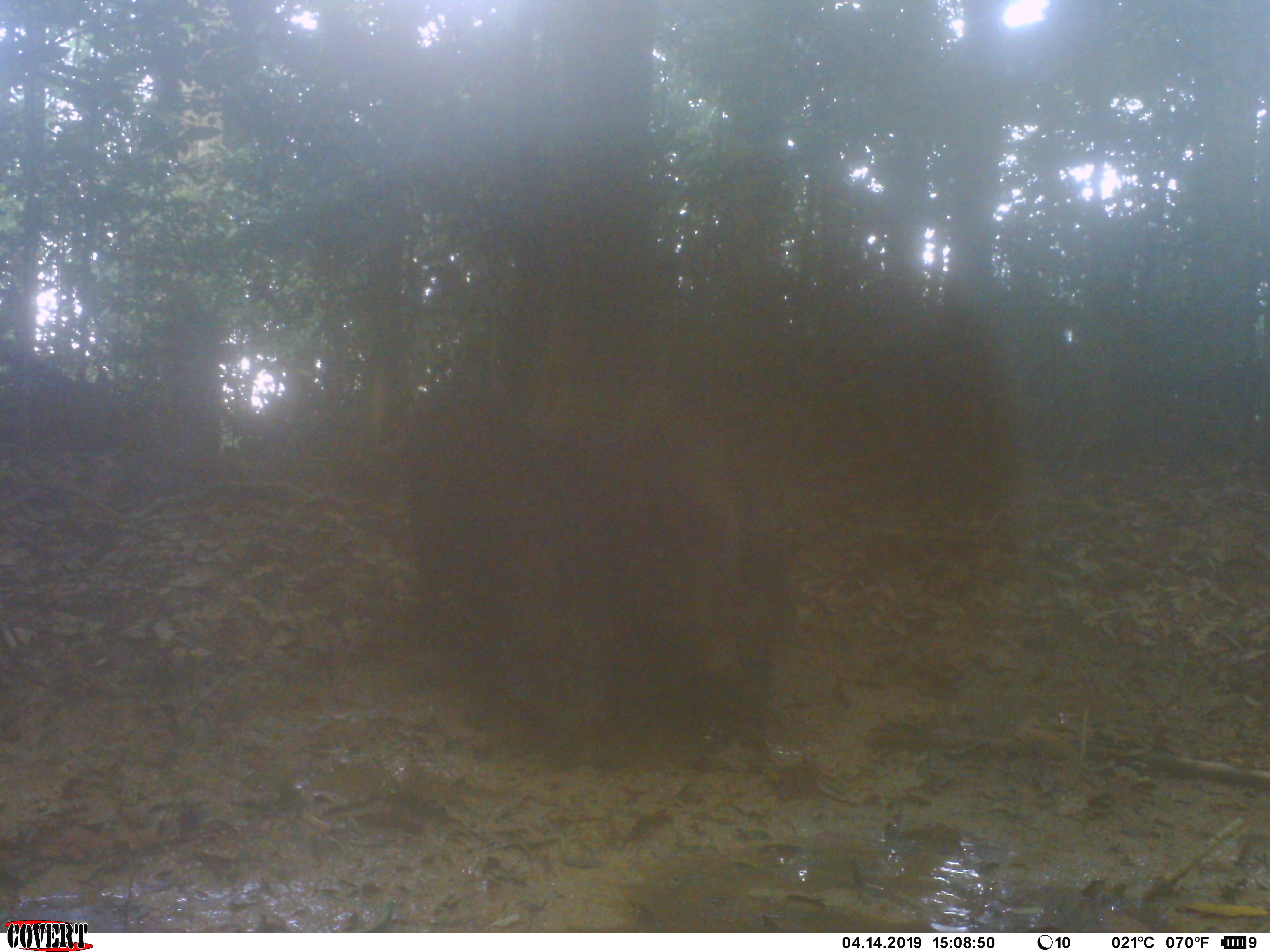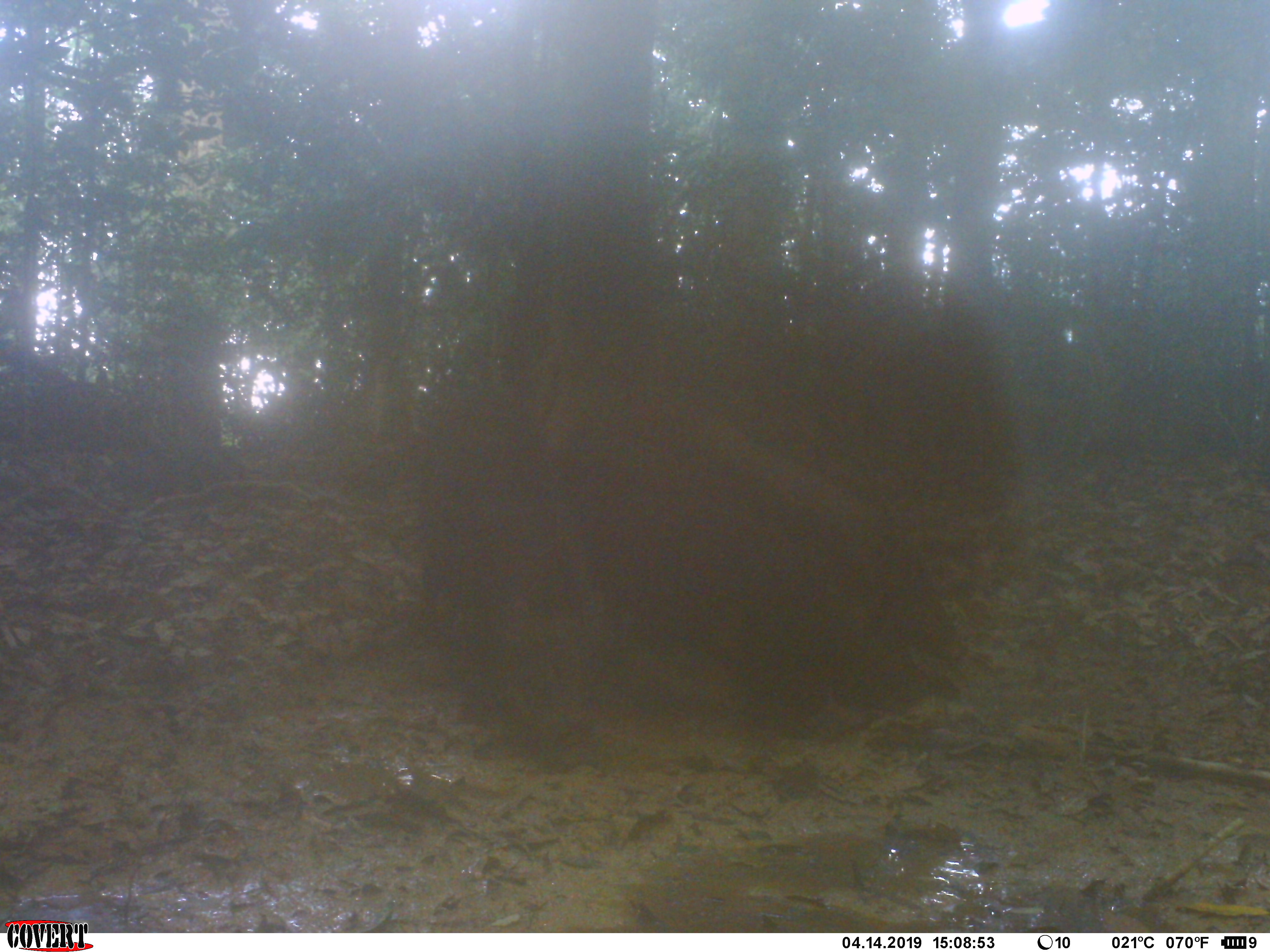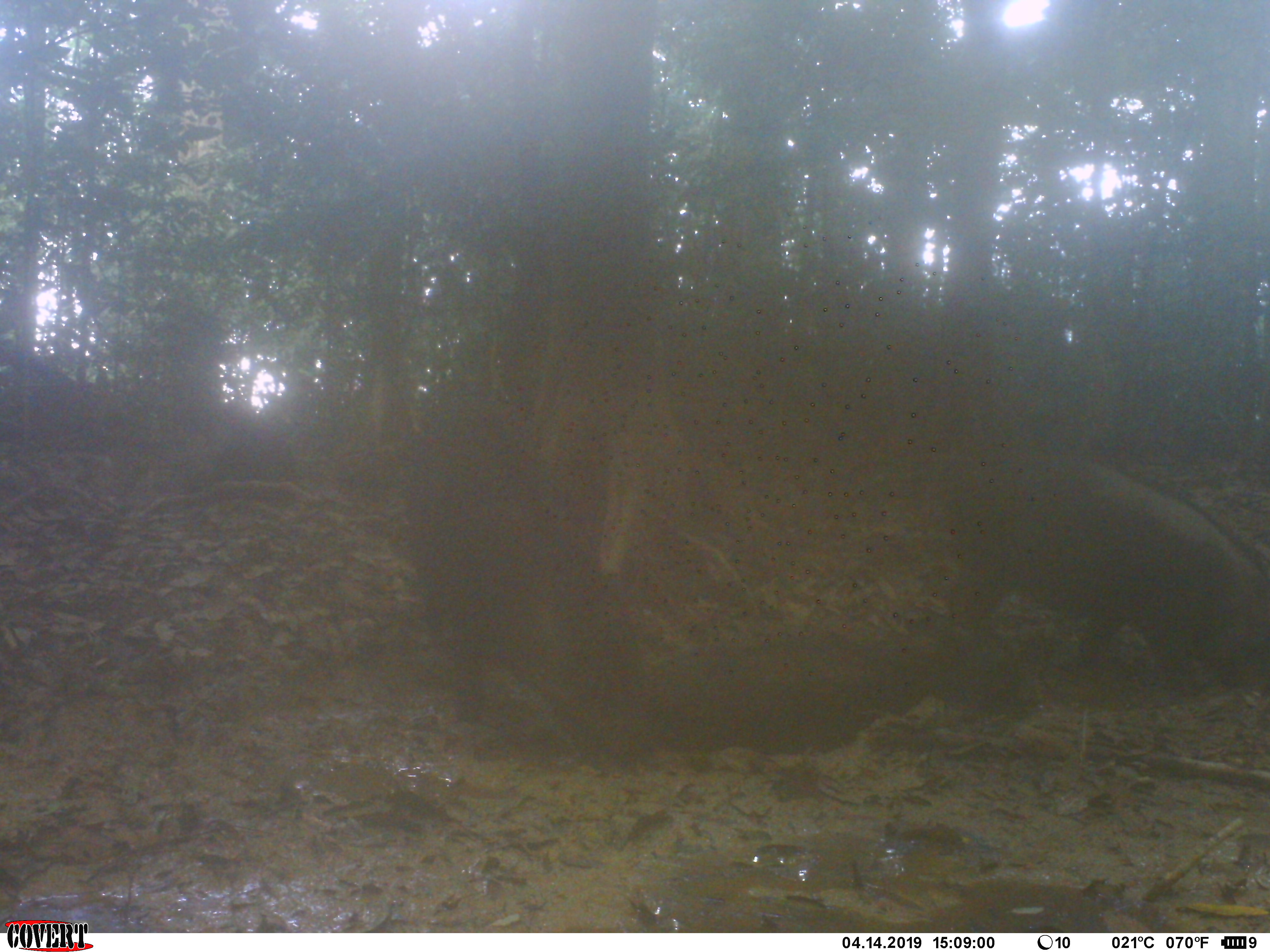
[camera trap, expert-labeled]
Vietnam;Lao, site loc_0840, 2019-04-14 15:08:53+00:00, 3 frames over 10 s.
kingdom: Animalia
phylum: Chordata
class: Mammalia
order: Artiodactyla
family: Suidae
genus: Sus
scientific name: Sus scrofa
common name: eurasian wild pig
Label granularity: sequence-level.